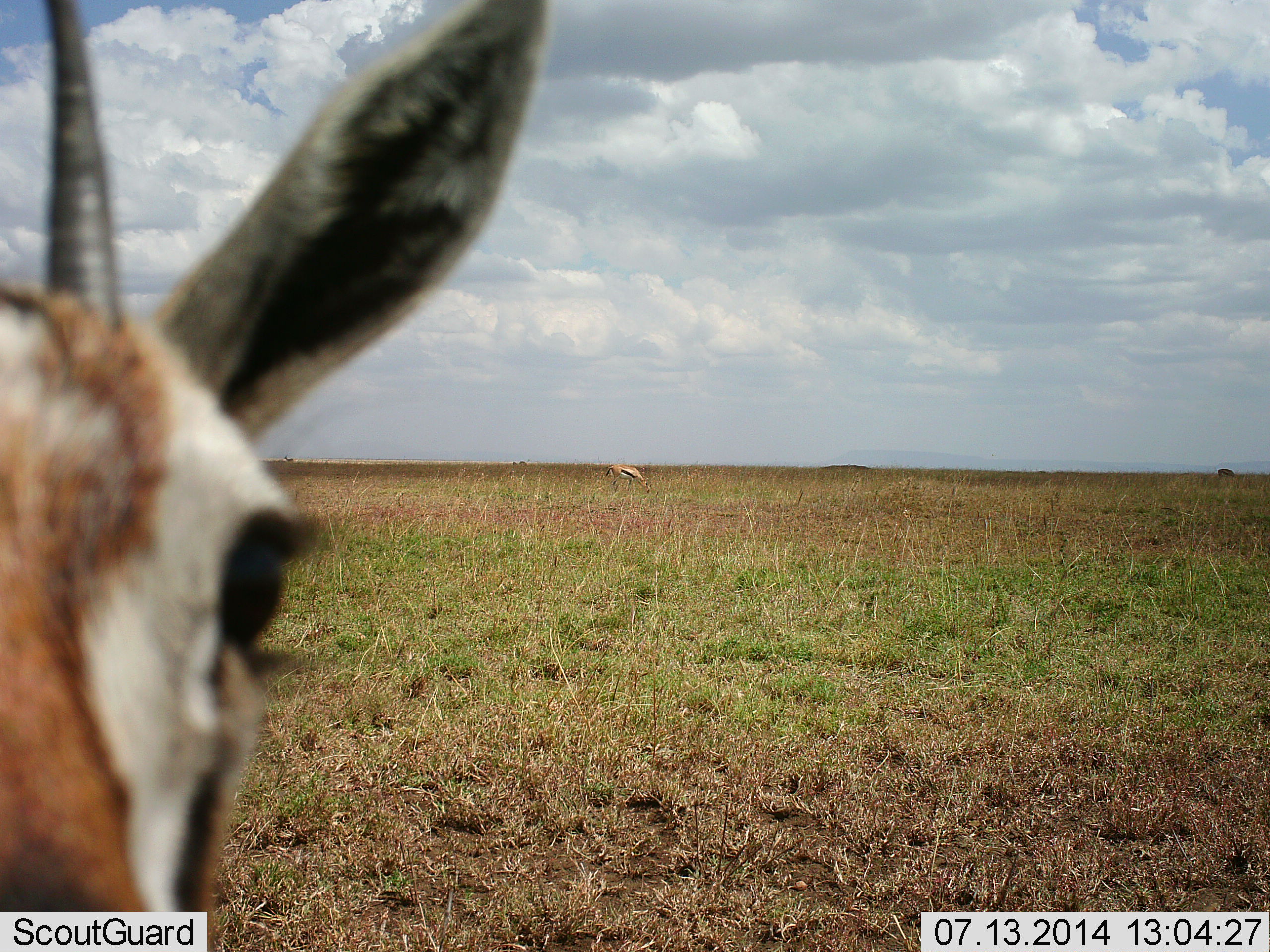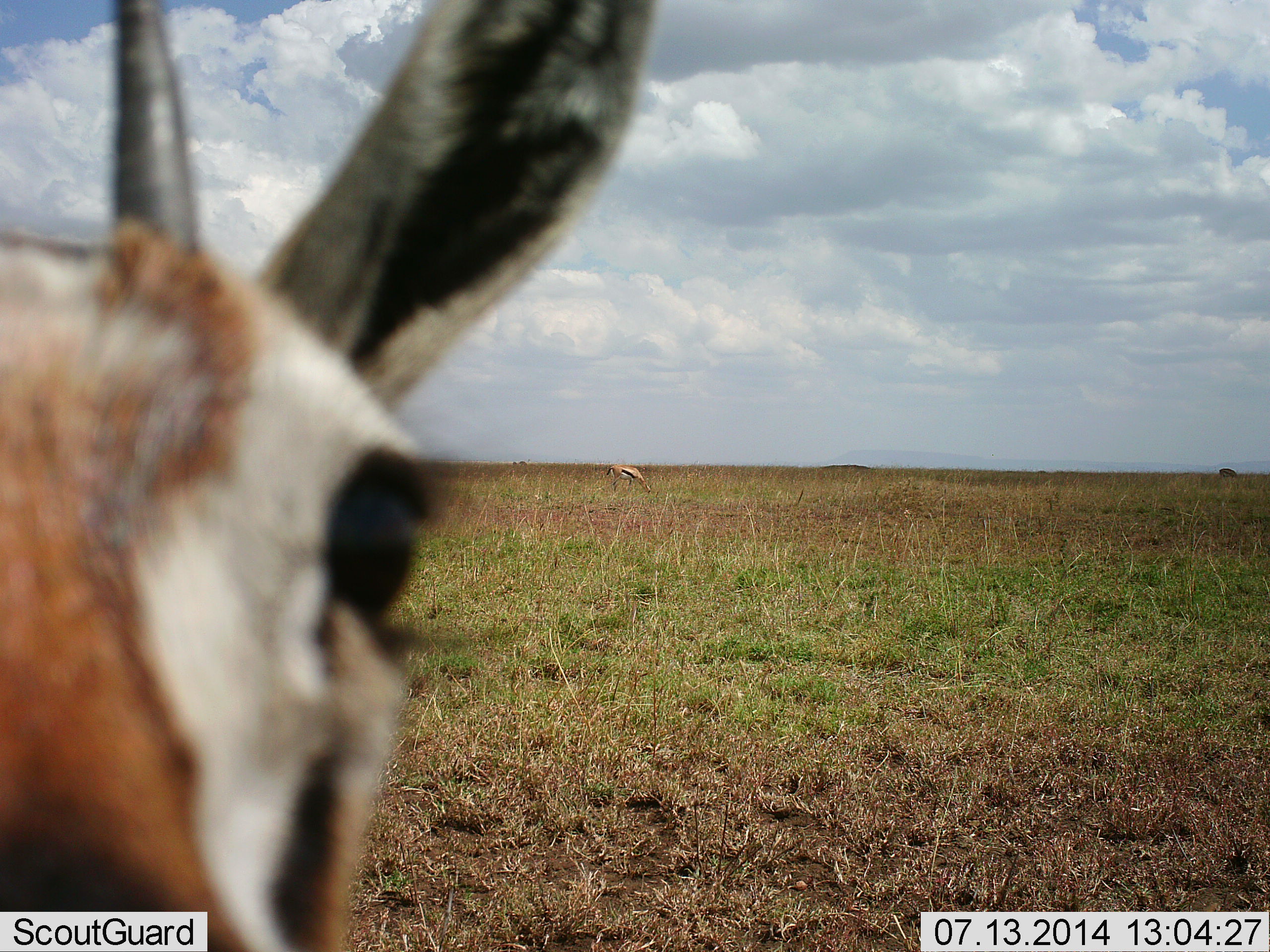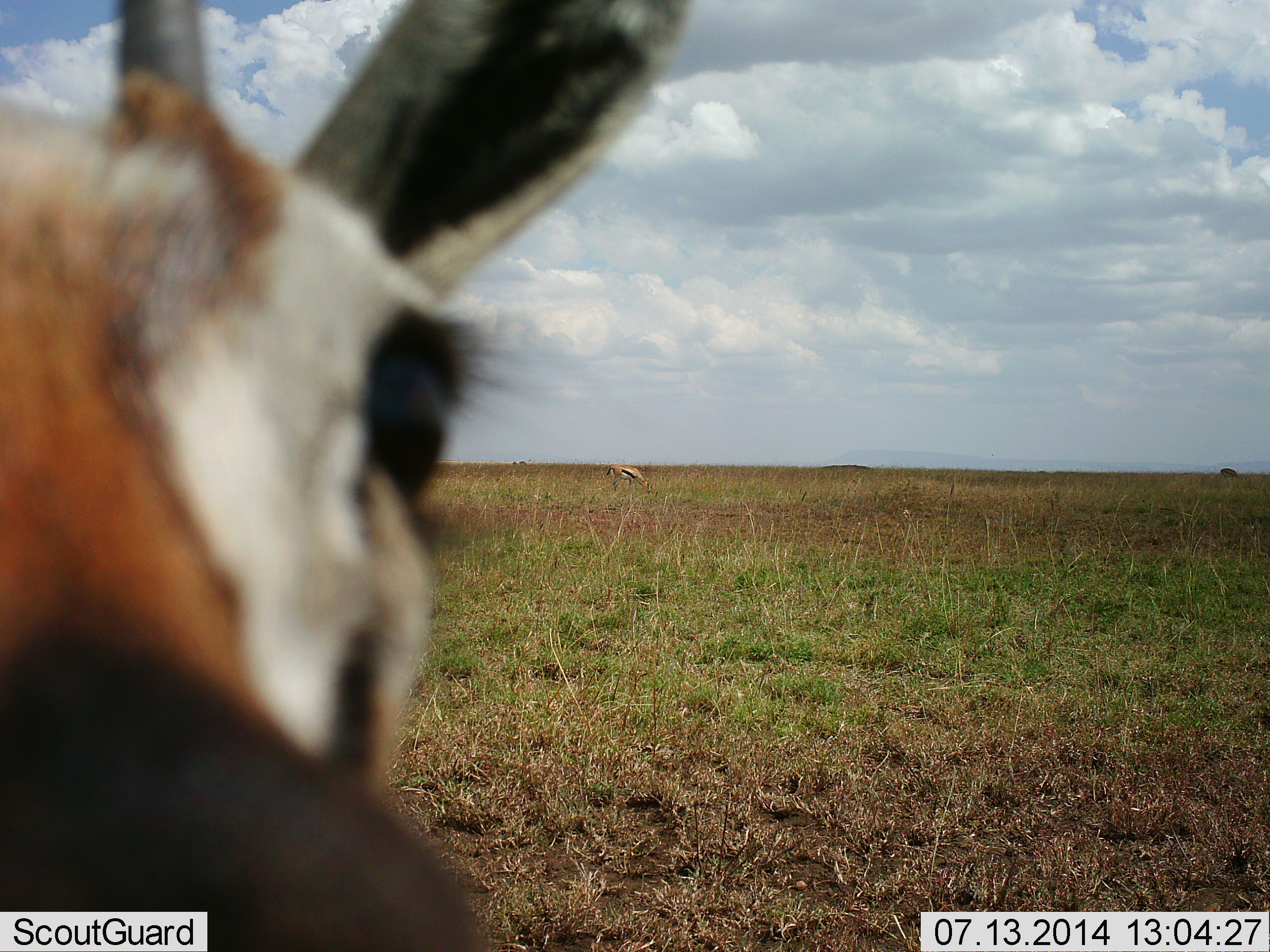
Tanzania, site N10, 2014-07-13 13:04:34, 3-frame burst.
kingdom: Animalia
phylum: Chordata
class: Mammalia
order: Artiodactyla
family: Bovidae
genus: Eudorcas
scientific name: Eudorcas thomsonii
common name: thomson's gazelle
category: gazellethomsons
Gazellethomsons (thomson's gazelle) (Eudorcas thomsonii), count 2. Behavior (volunteer vote fractions): standing 90%, resting 0%, moving 30%, interacting 0%. Young present (vote fraction): 0%. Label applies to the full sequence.